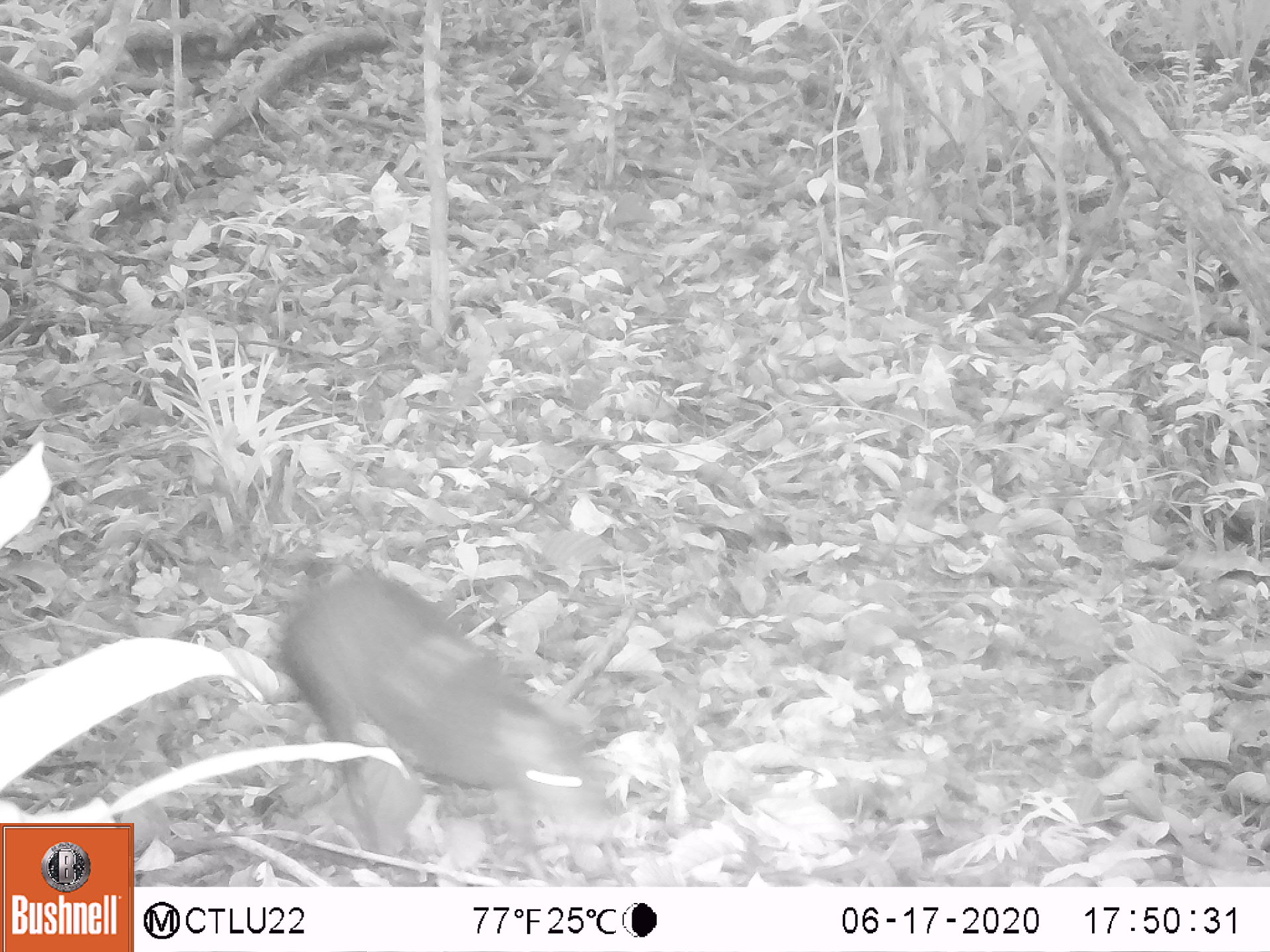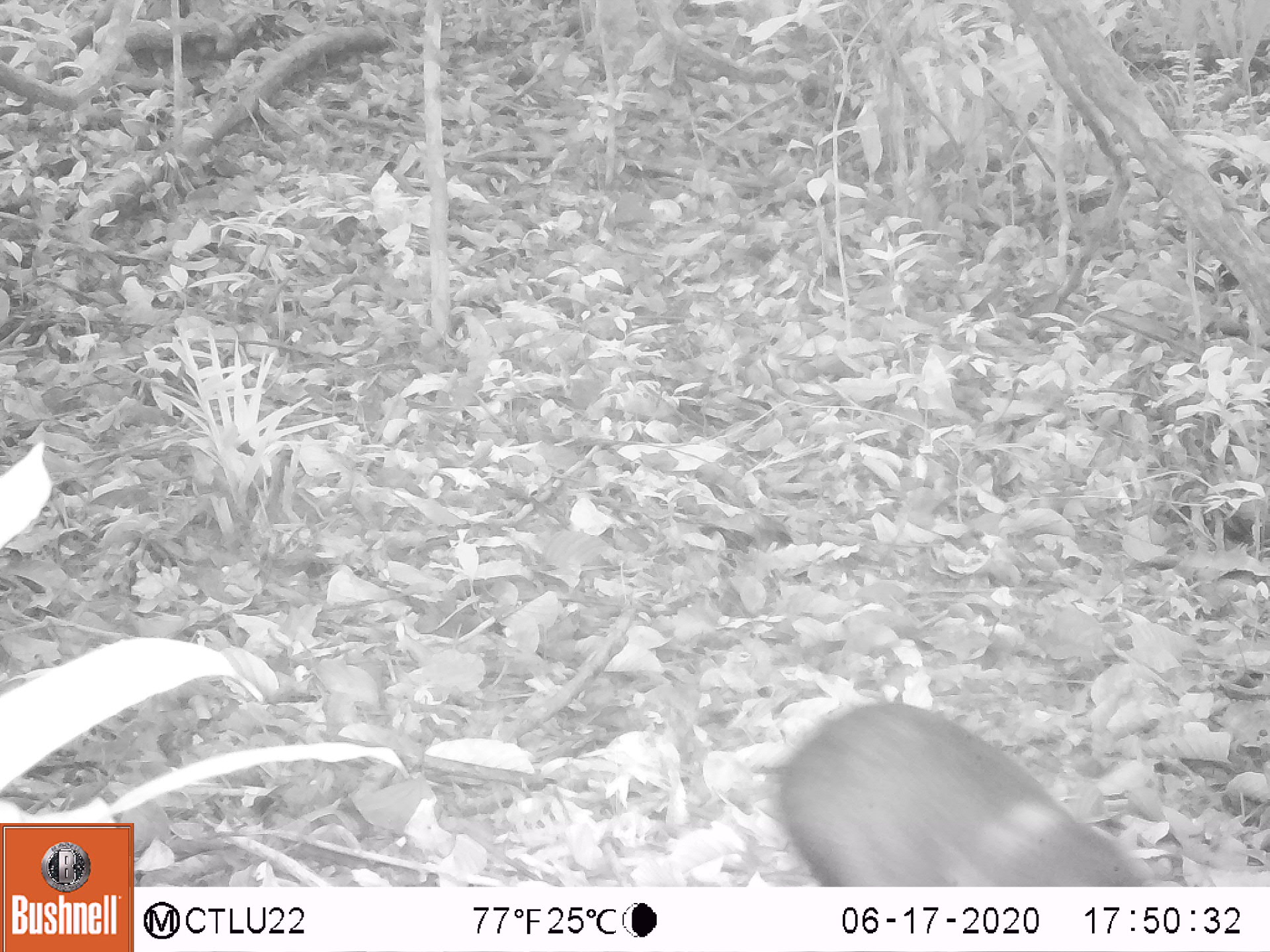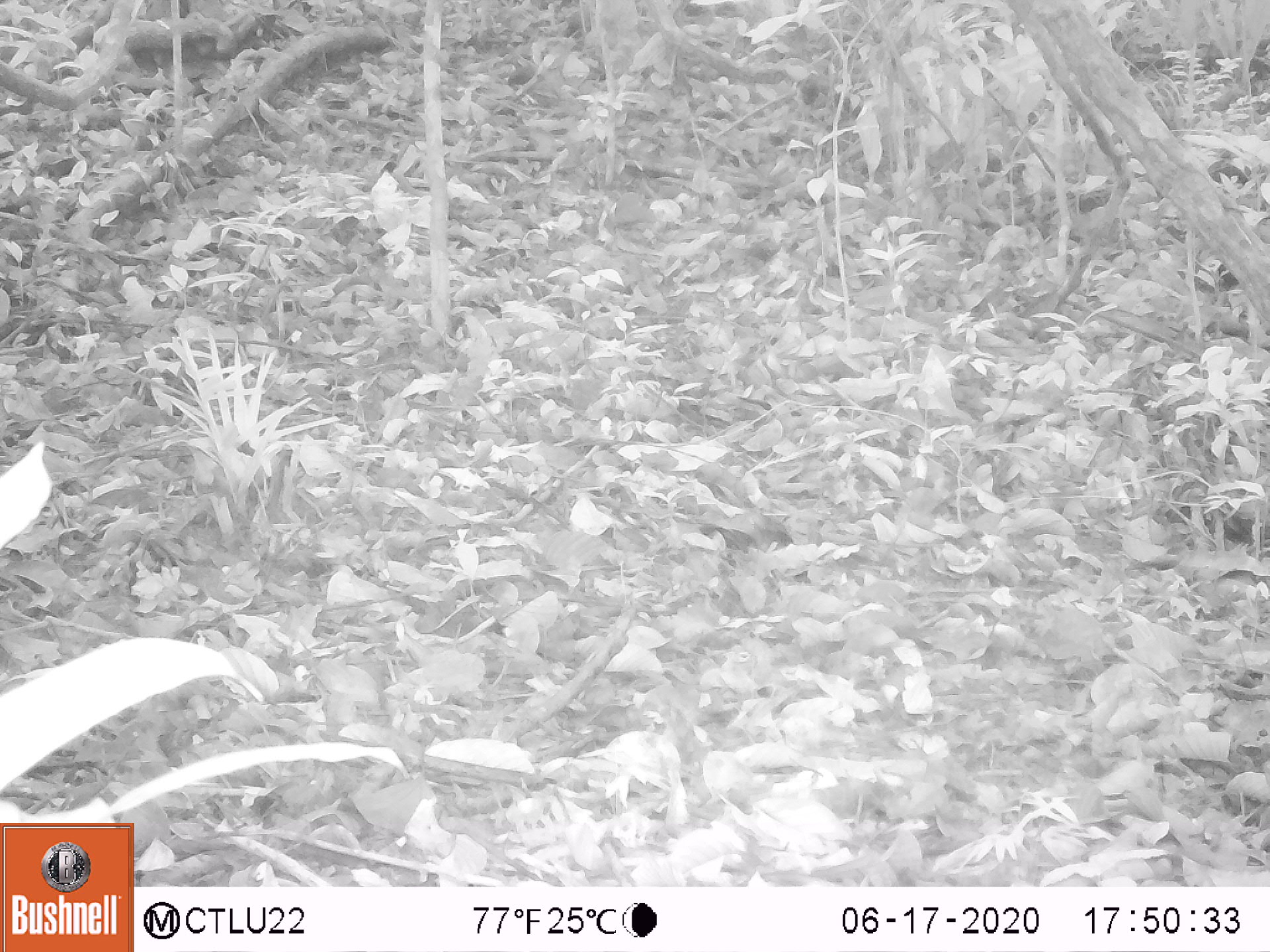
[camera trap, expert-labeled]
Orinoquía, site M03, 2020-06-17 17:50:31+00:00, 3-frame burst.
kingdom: Animalia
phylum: Chordata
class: Mammalia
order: Rodentia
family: Dasyproctidae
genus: Dasyprocta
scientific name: Dasyprocta fuliginosa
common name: black agouti